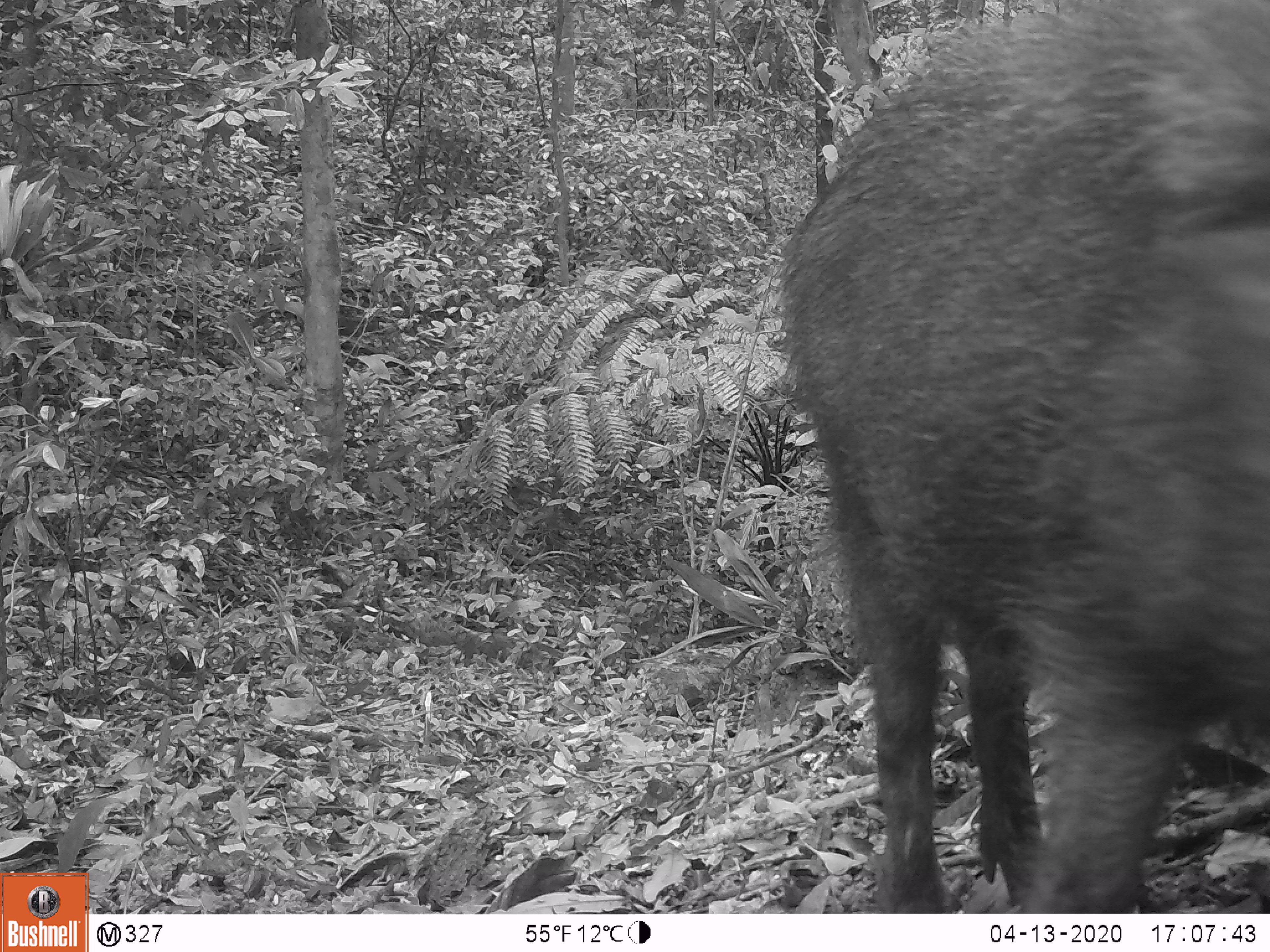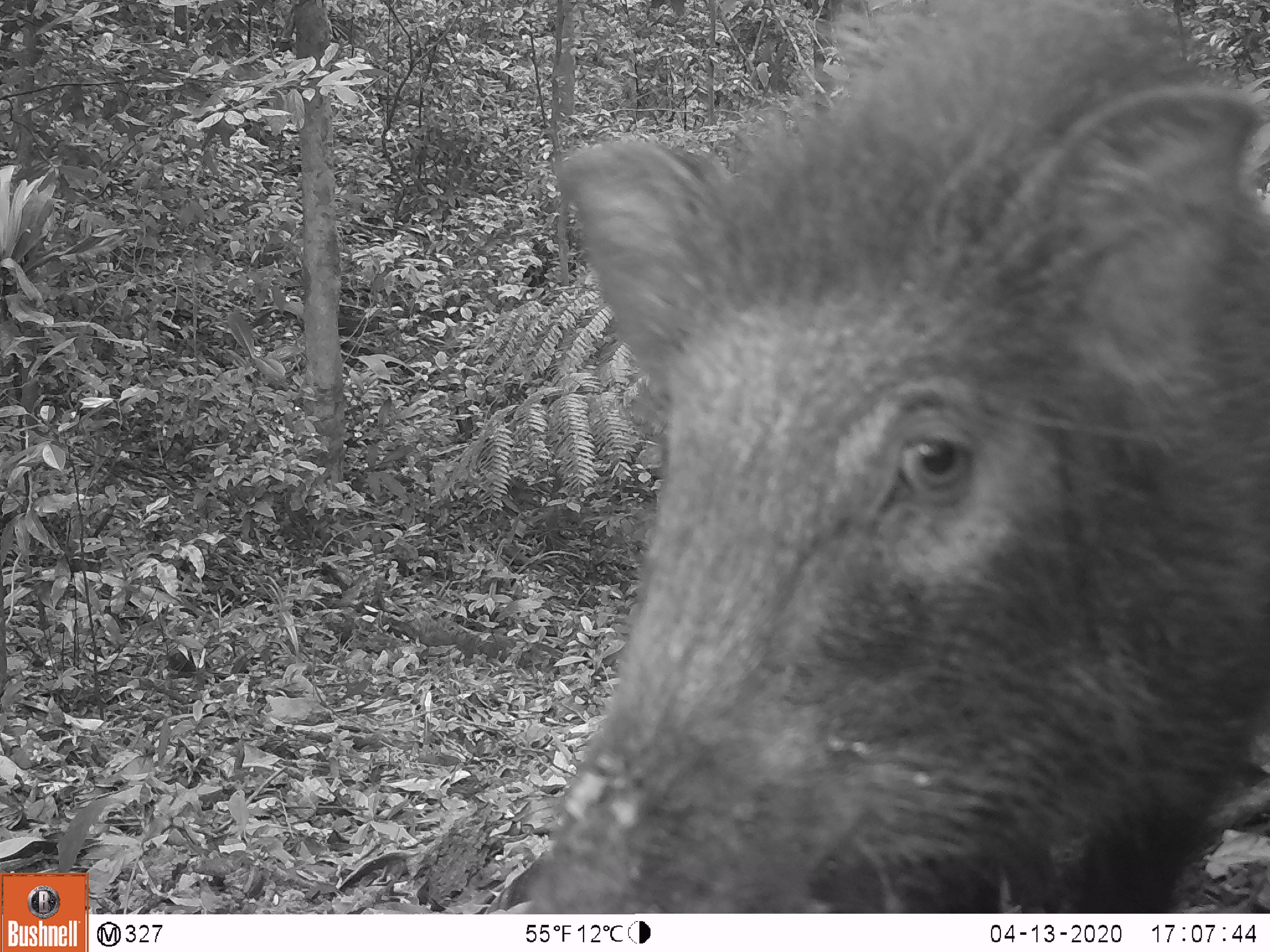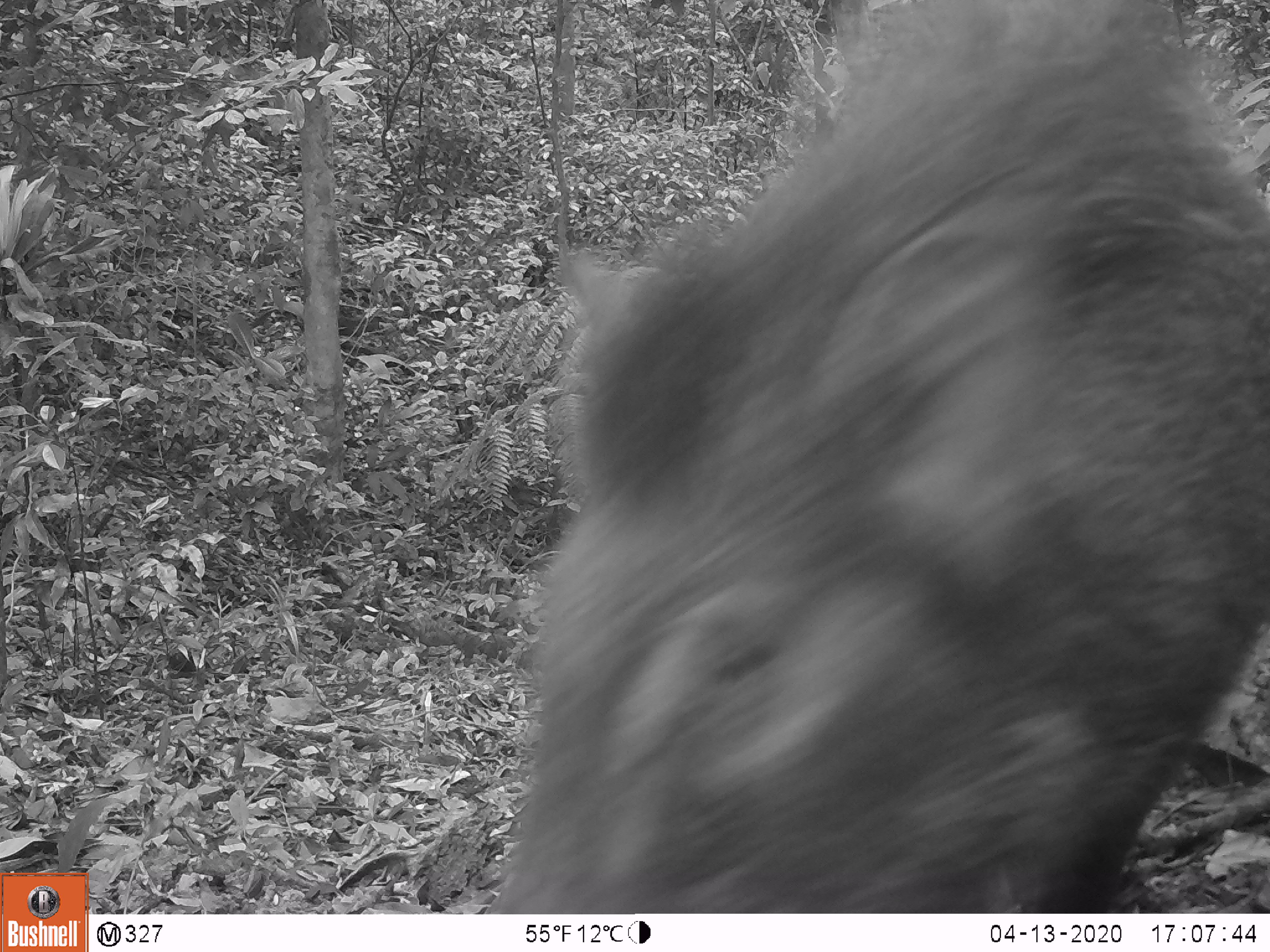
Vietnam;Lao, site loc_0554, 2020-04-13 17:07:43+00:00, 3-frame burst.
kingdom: Animalia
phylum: Chordata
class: Mammalia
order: Artiodactyla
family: Suidae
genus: Sus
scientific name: Sus scrofa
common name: eurasian wild pig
Eurasian wild pig (Sus scrofa). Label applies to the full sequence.